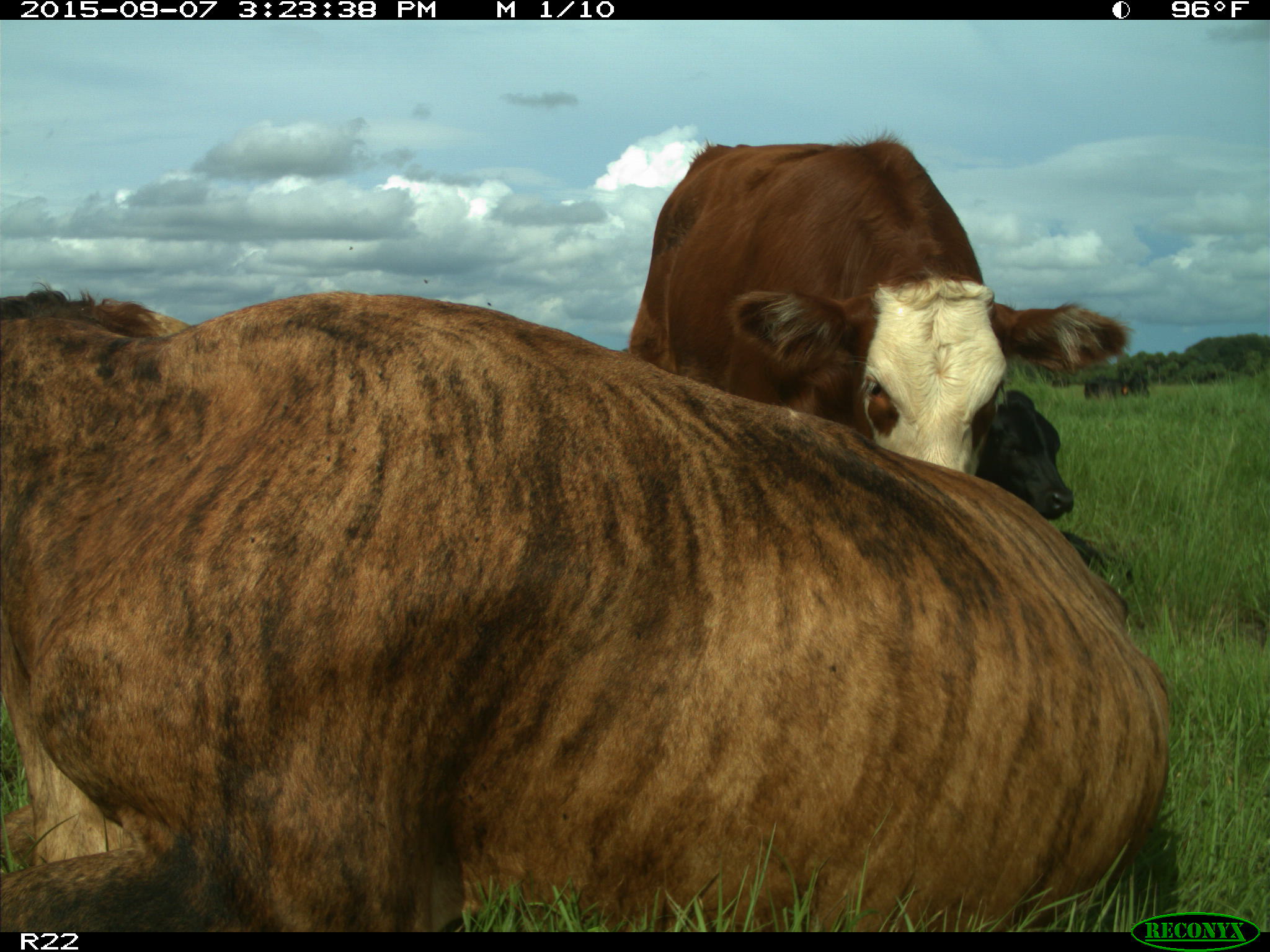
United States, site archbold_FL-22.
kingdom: Animalia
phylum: Chordata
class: Mammalia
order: Artiodactyla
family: Bovidae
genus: Bos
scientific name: Bos taurus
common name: domestic cow